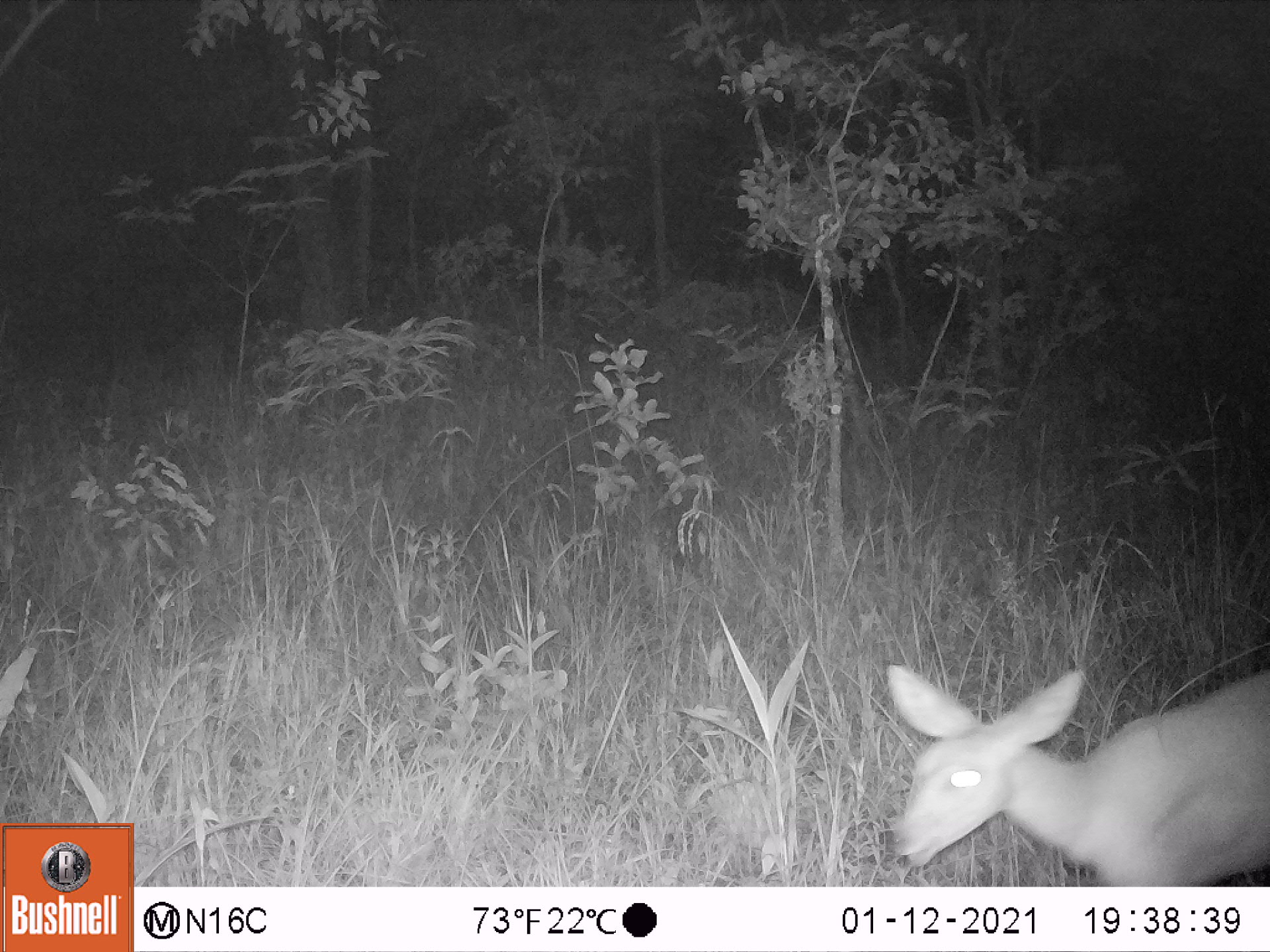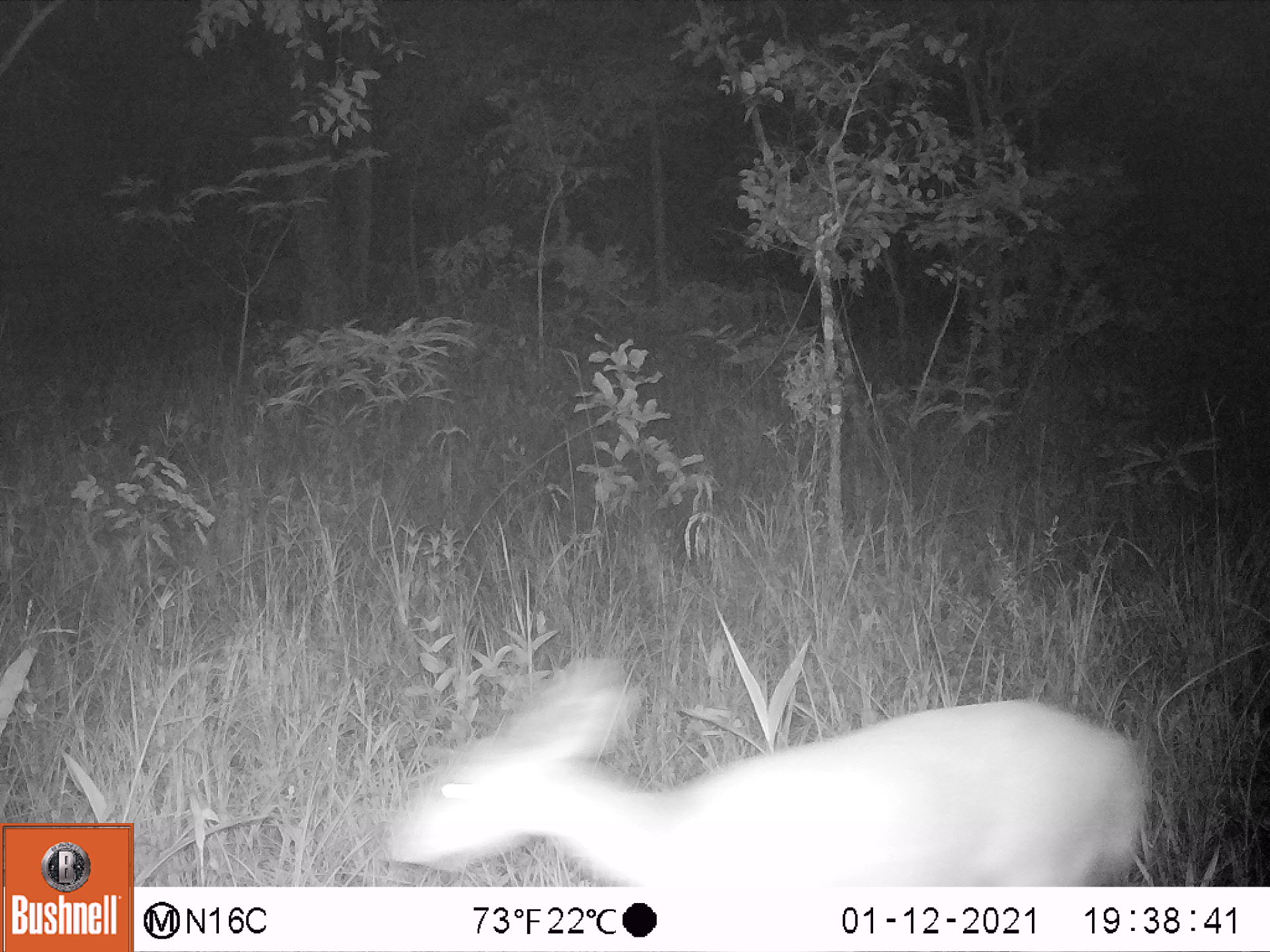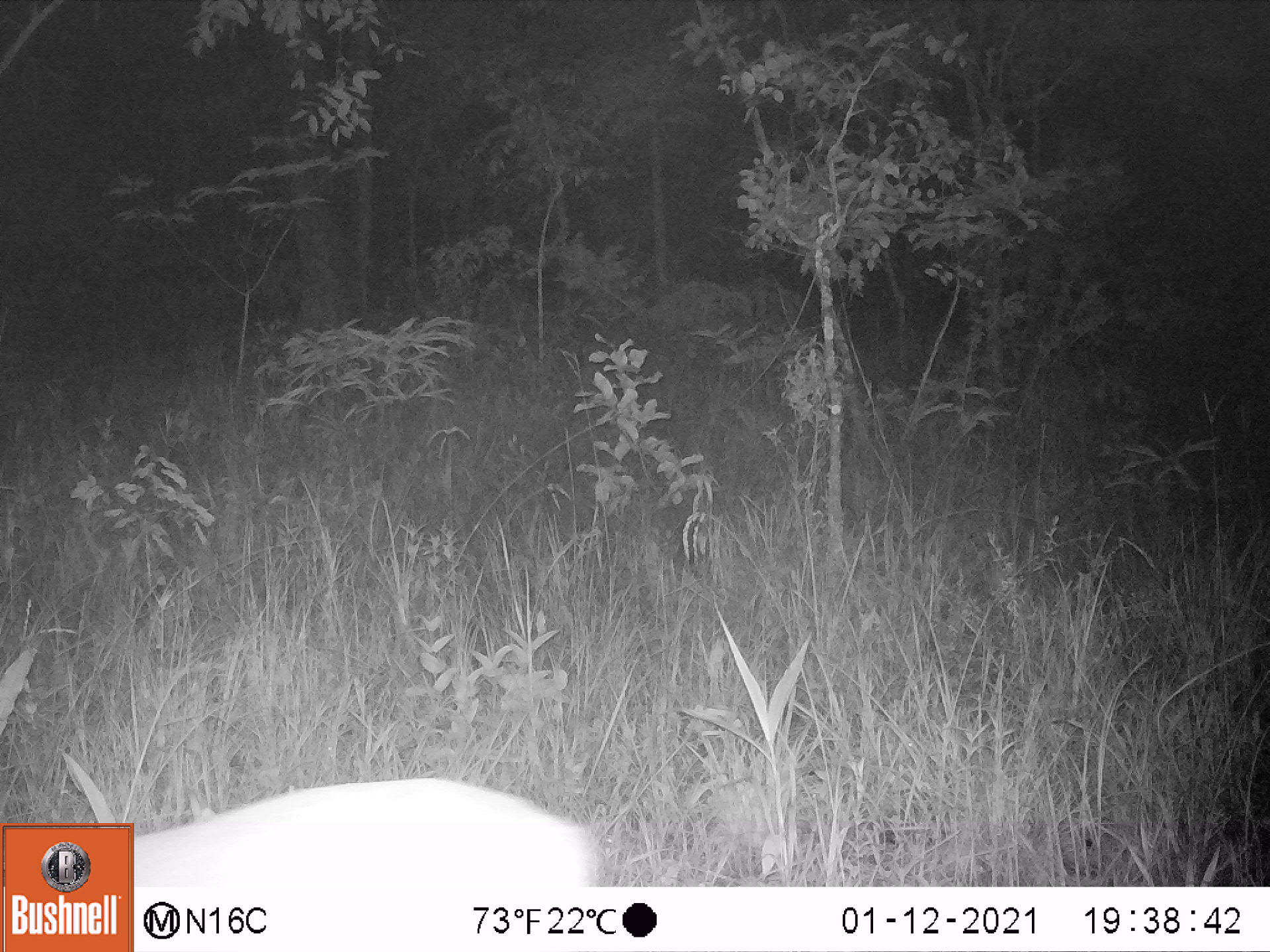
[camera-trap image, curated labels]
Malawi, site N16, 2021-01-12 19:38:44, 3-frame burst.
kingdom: Animalia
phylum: Chordata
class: Mammalia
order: Artiodactyla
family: Bovidae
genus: Sylvicapra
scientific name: Sylvicapra grimmia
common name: common duiker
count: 1